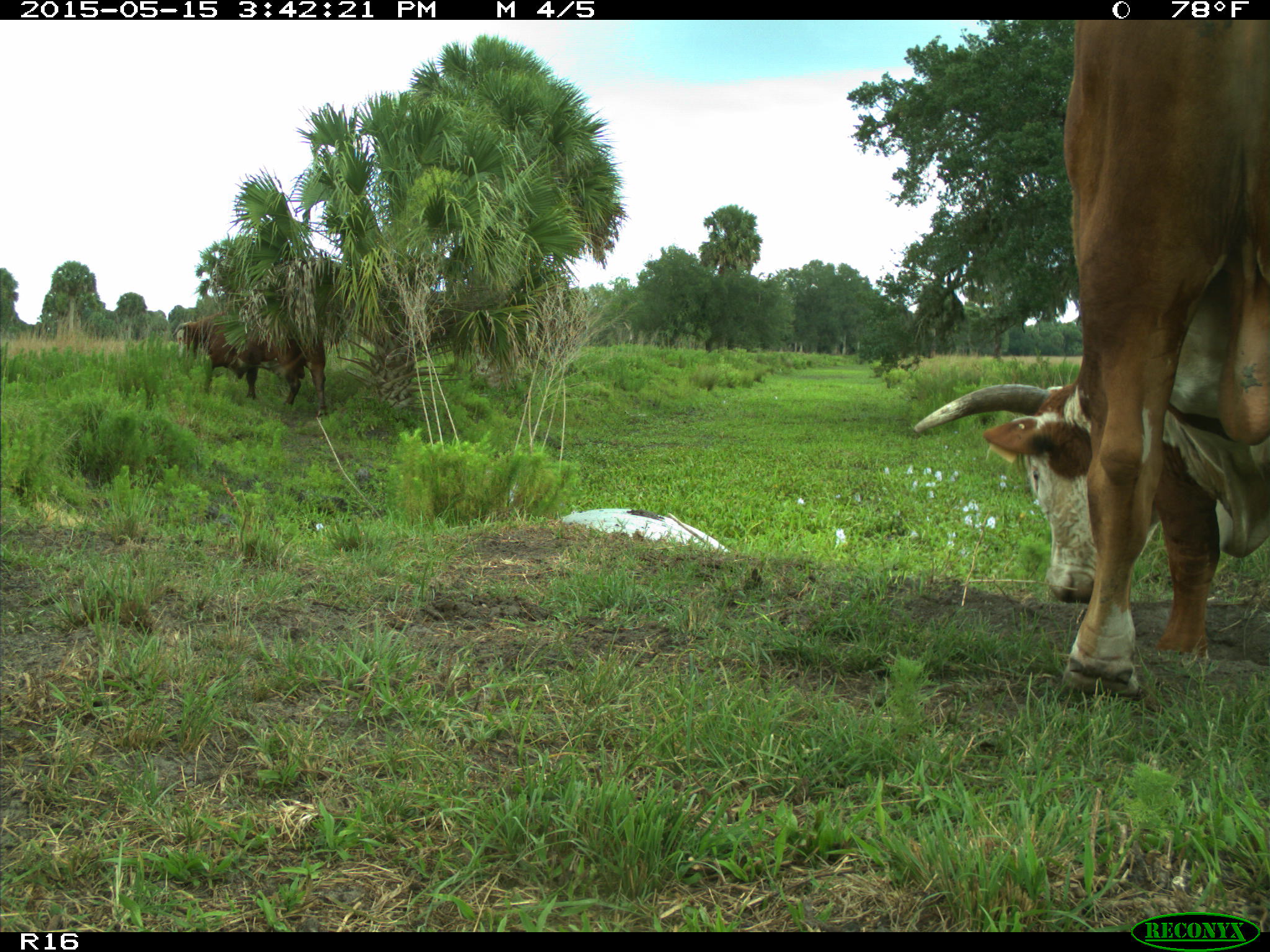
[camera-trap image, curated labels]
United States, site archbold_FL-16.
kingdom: Animalia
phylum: Chordata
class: Mammalia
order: Artiodactyla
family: Bovidae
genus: Bos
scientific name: Bos taurus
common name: domestic cow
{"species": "Bos taurus (domestic cow)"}